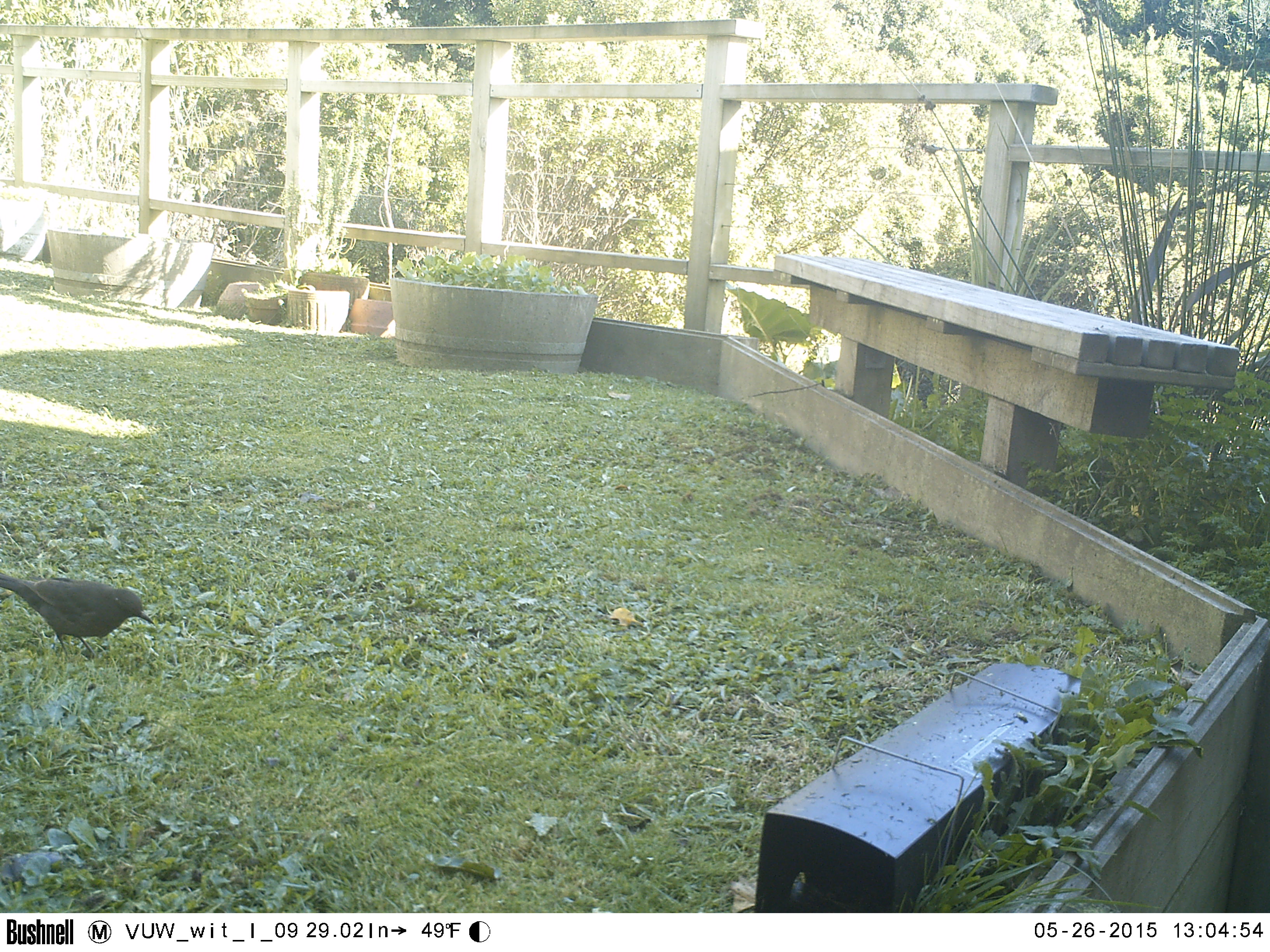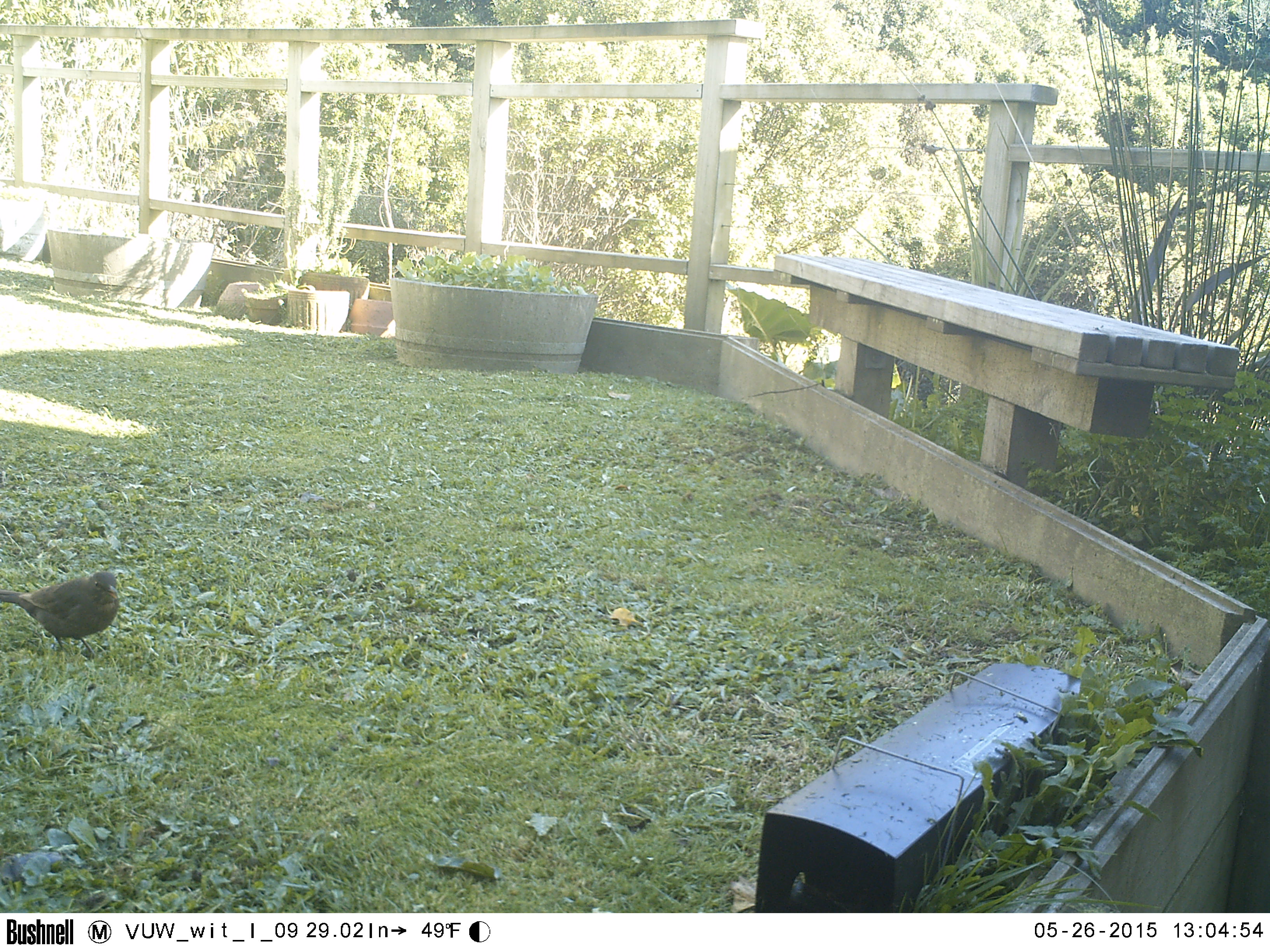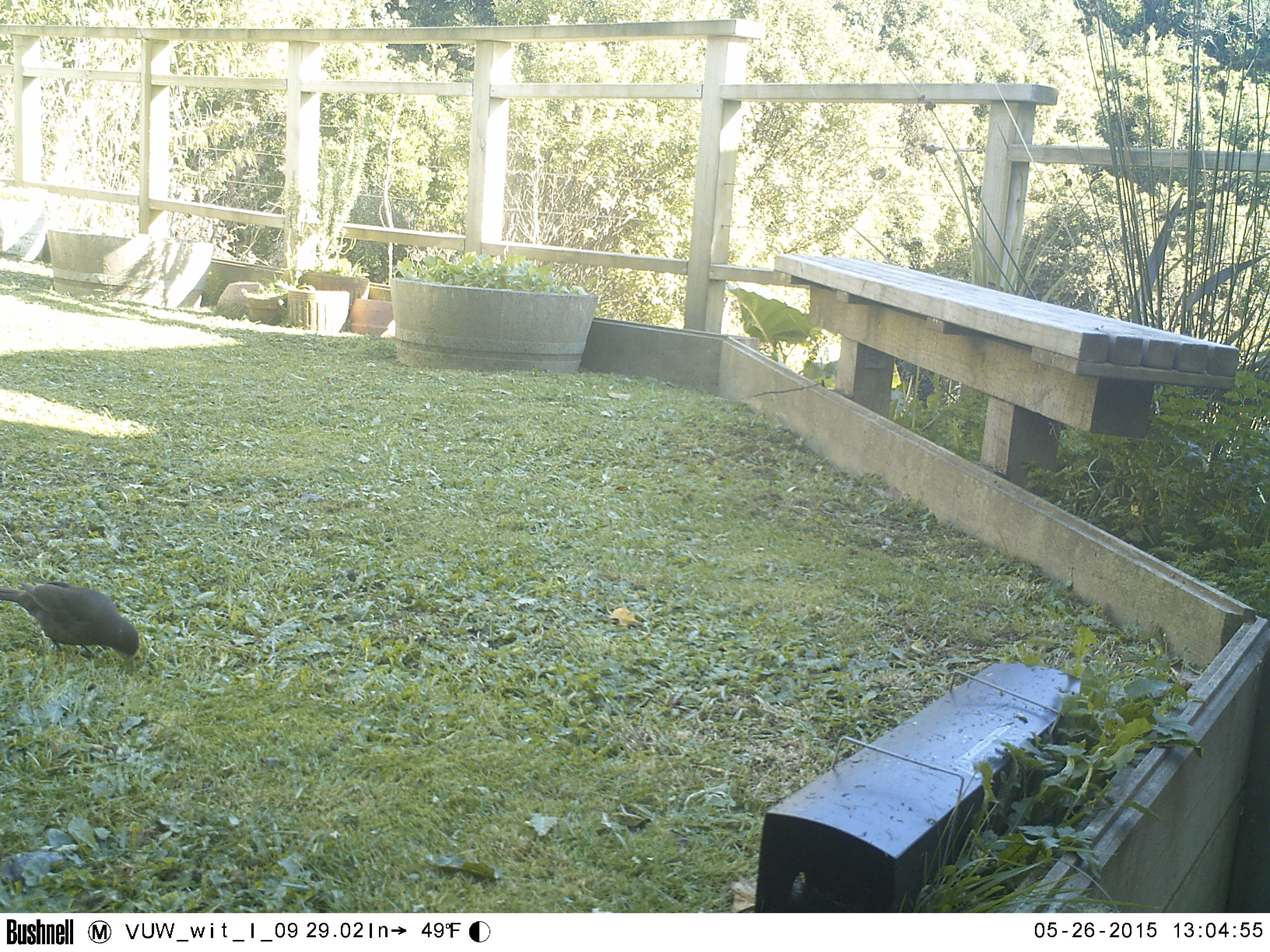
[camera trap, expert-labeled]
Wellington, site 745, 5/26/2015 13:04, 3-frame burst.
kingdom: Animalia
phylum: Chordata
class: Aves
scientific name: Aves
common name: bird